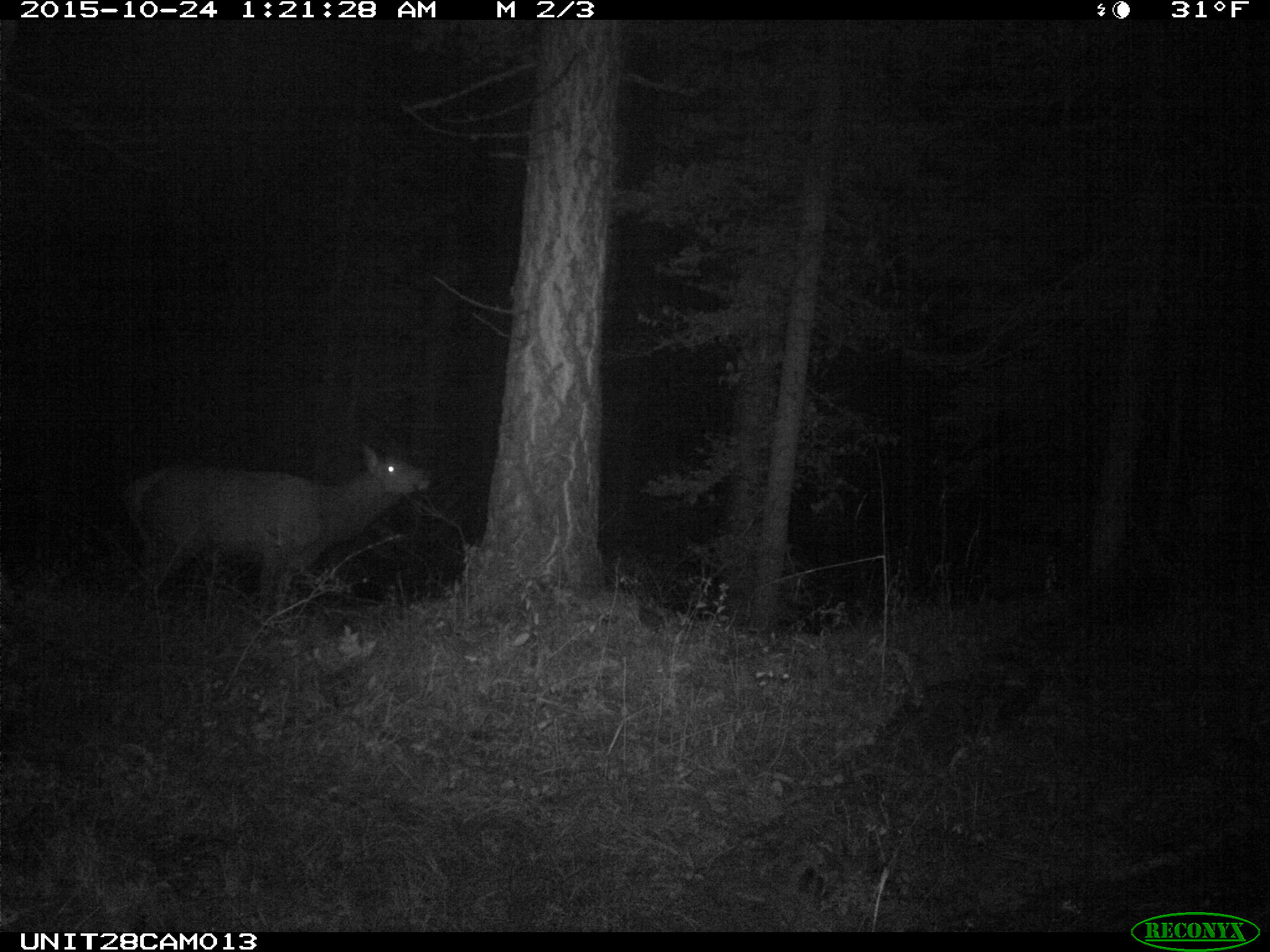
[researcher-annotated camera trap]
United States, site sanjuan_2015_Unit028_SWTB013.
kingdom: Animalia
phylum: Chordata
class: Mammalia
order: Artiodactyla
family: Cervidae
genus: Cervus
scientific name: Cervus elaphus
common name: red deer